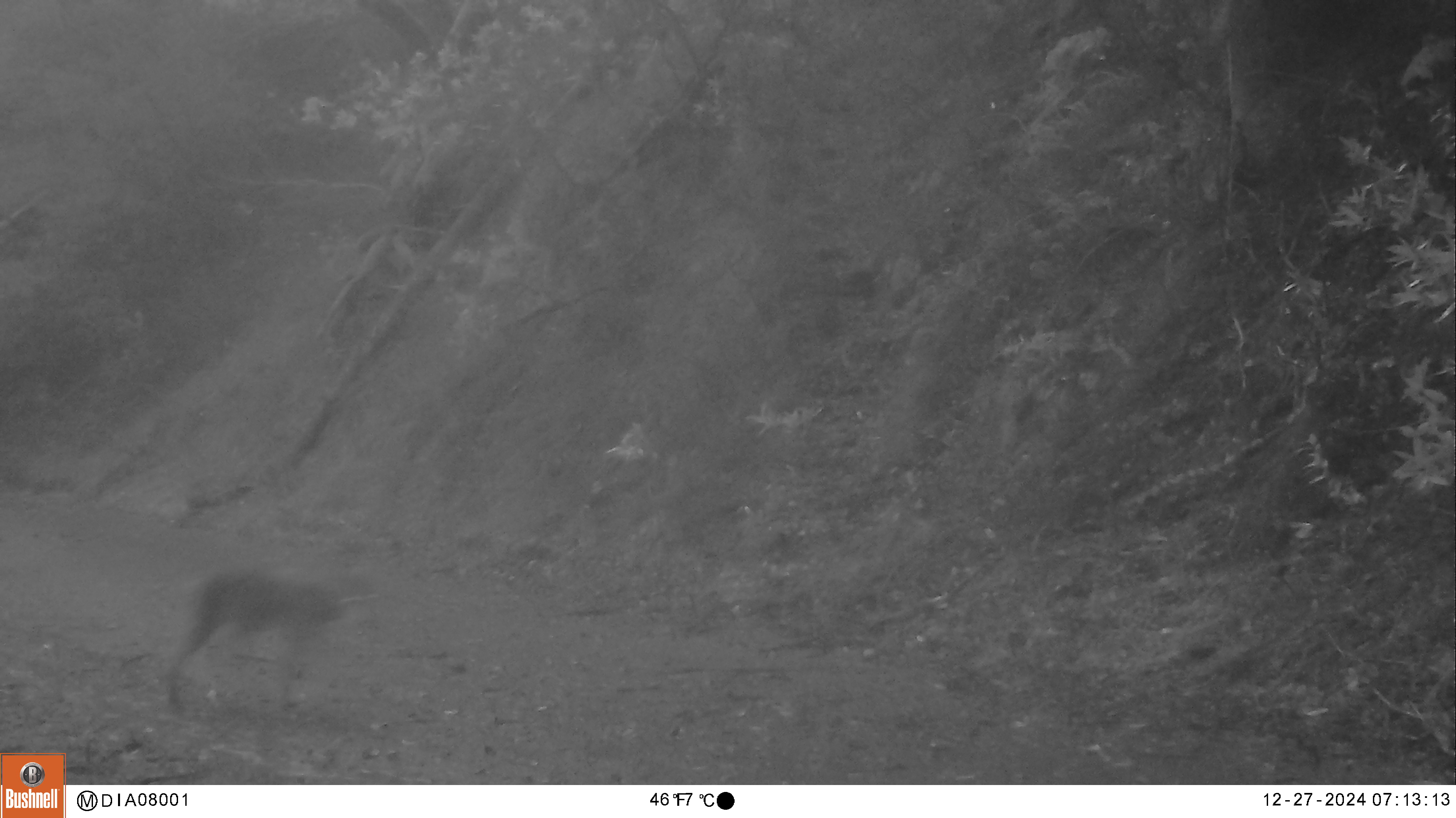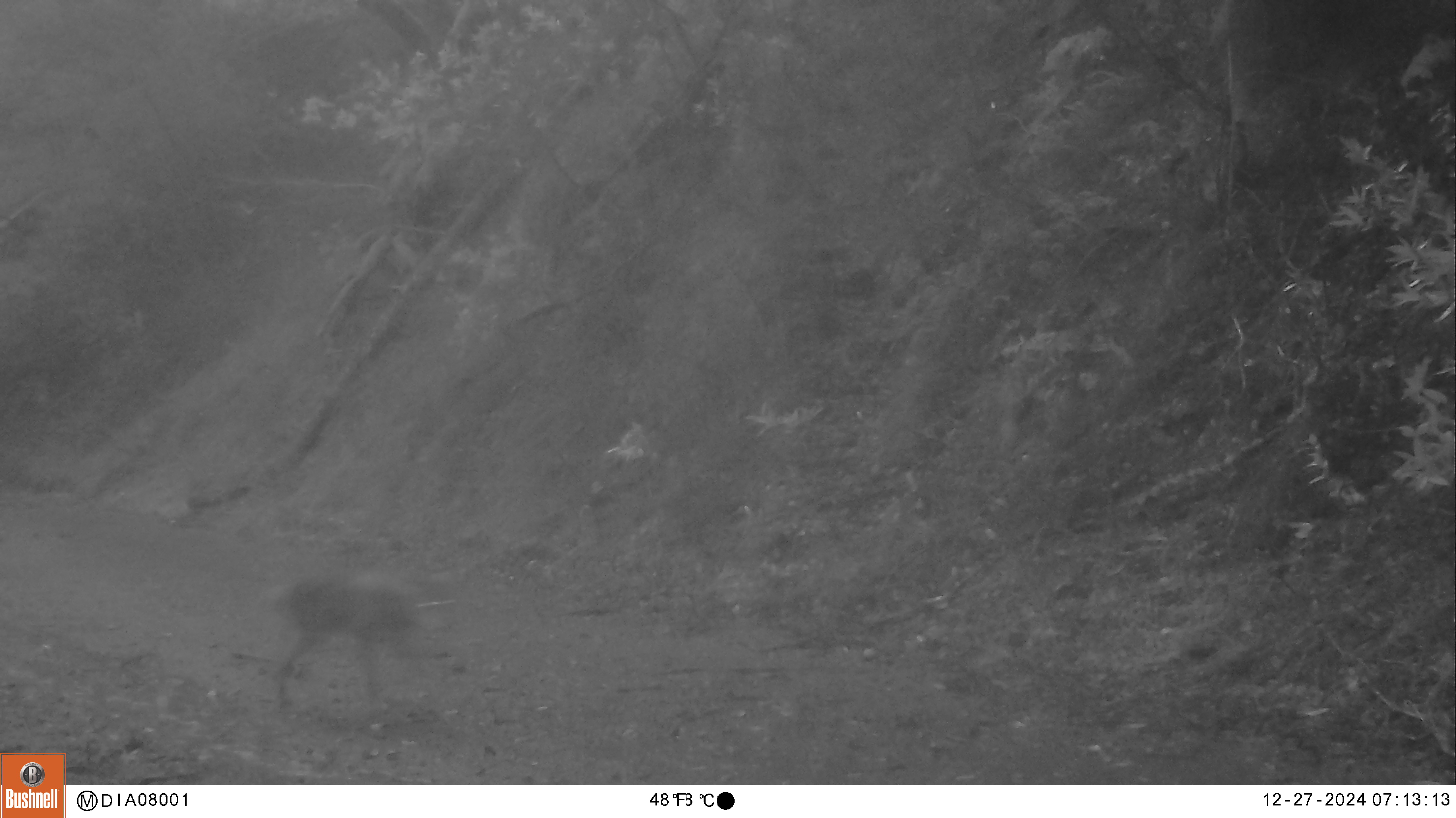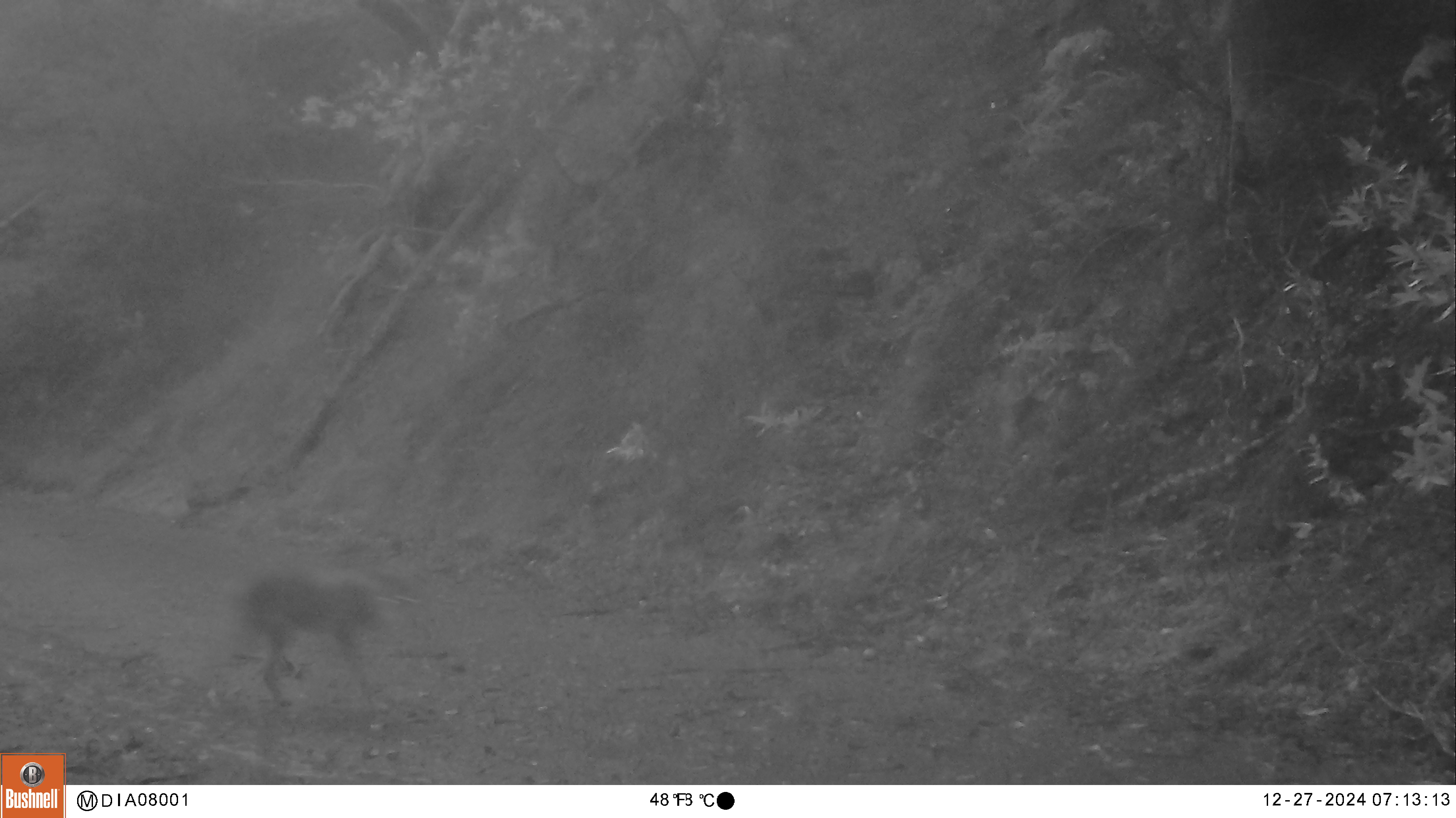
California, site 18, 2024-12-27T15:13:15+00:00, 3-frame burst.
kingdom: Animalia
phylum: Chordata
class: Mammalia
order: Carnivora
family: Felidae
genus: Lynx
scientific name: Lynx rufus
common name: bobcat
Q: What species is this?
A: Bobcat (Lynx rufus).